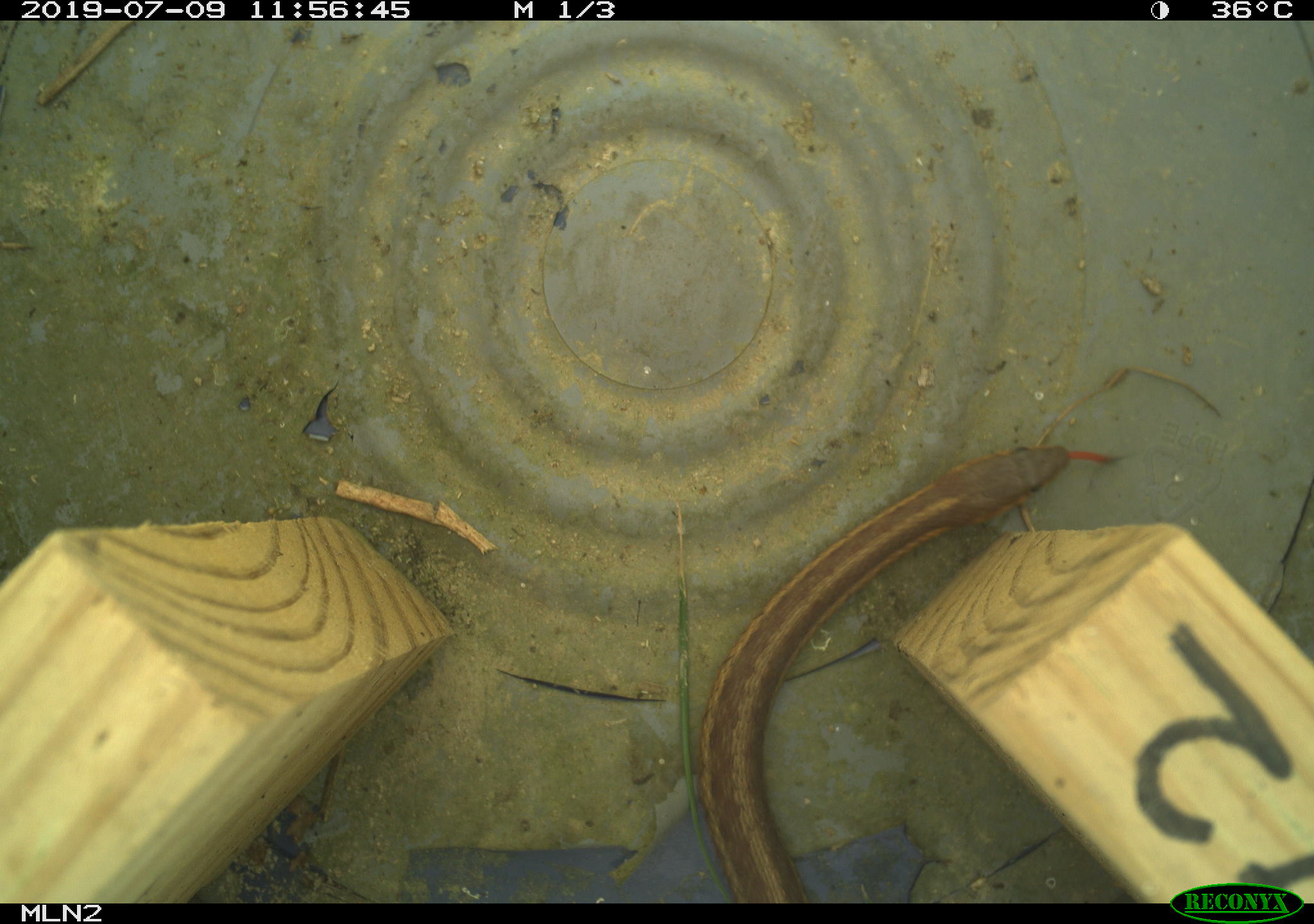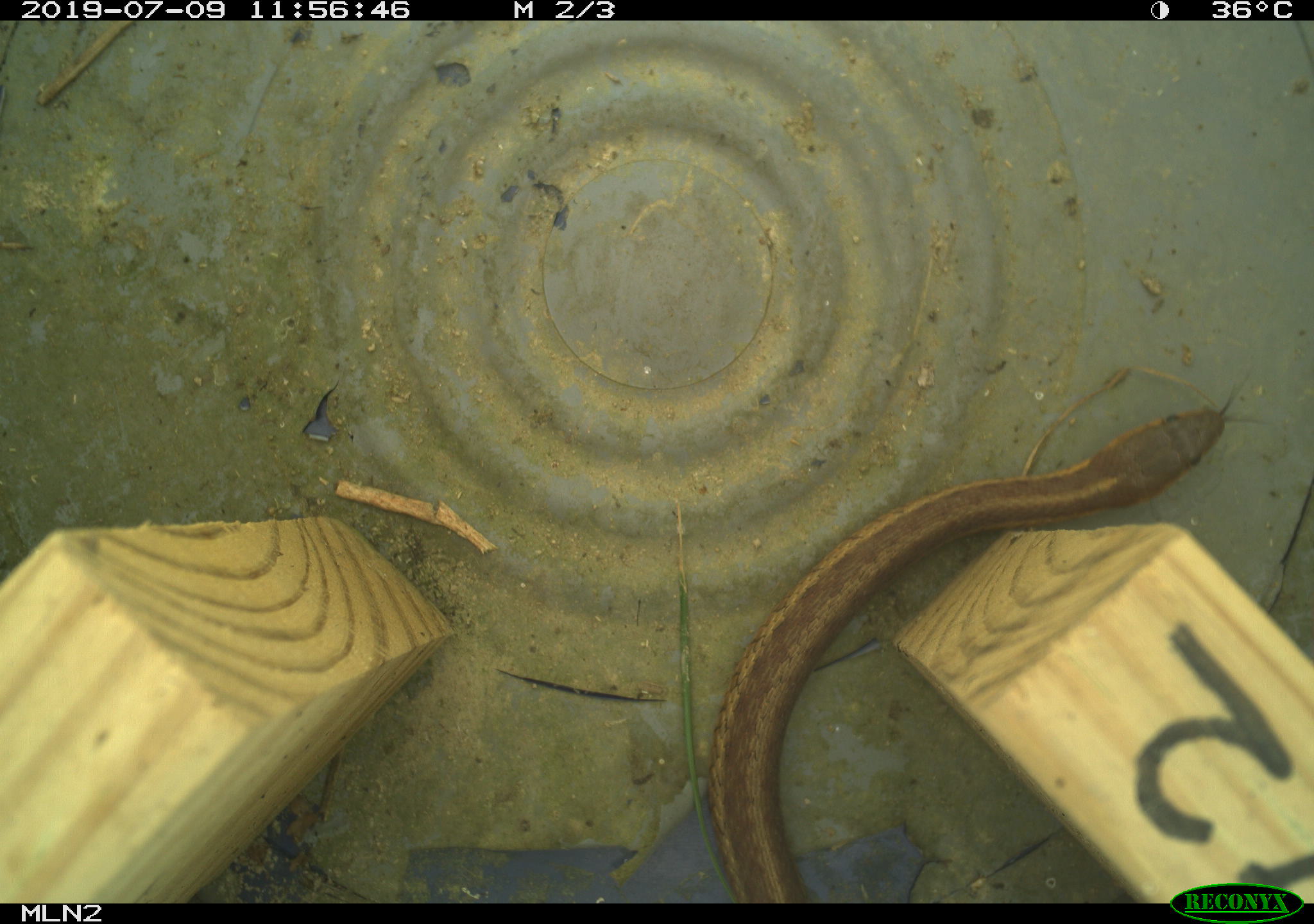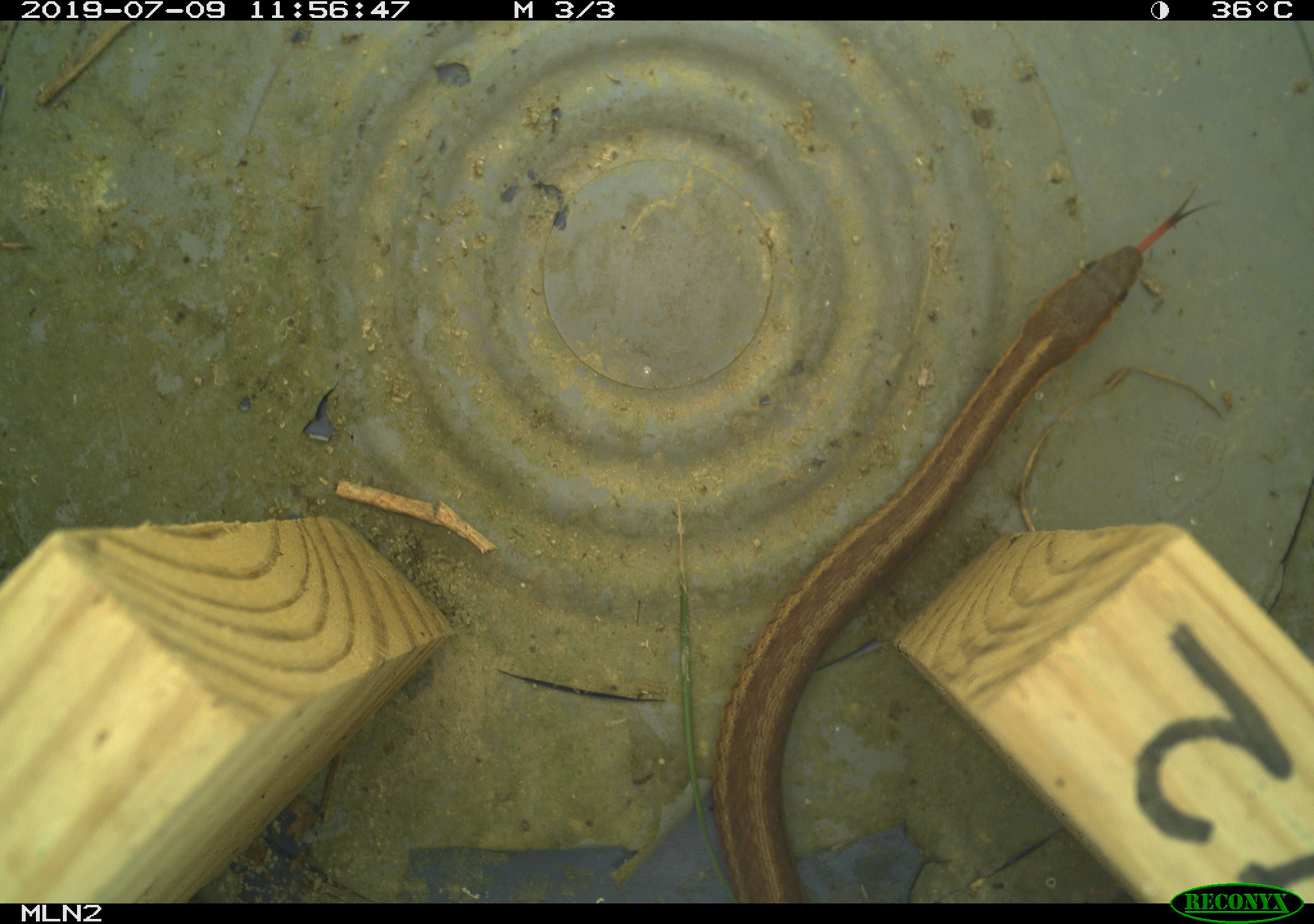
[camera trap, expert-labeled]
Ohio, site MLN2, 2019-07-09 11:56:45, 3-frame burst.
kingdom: Animalia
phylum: Chordata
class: Reptilia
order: Squamata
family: Colubridae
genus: Thamnophis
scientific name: Thamnophis sirtalis sirtalis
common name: eastern gartersnake